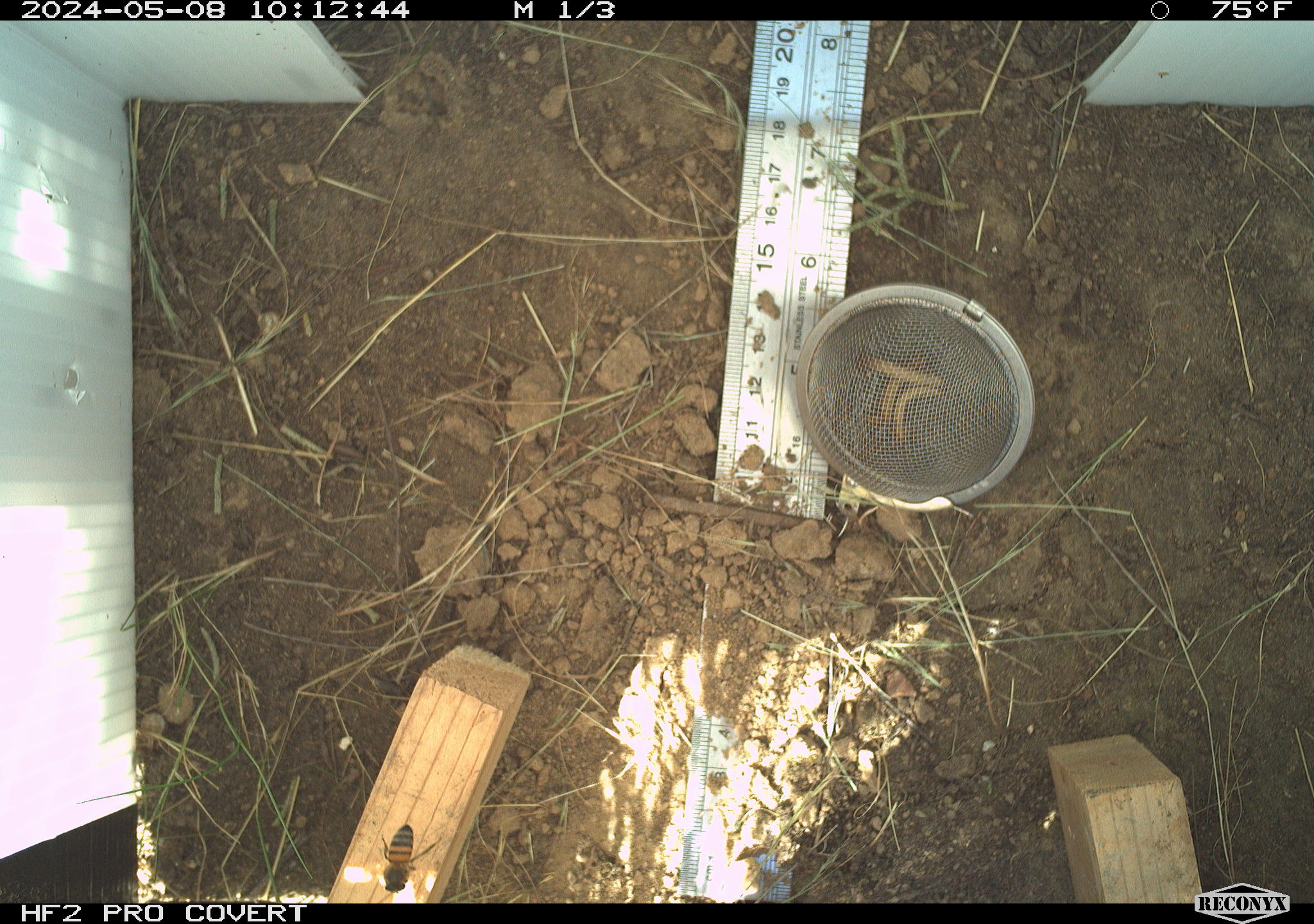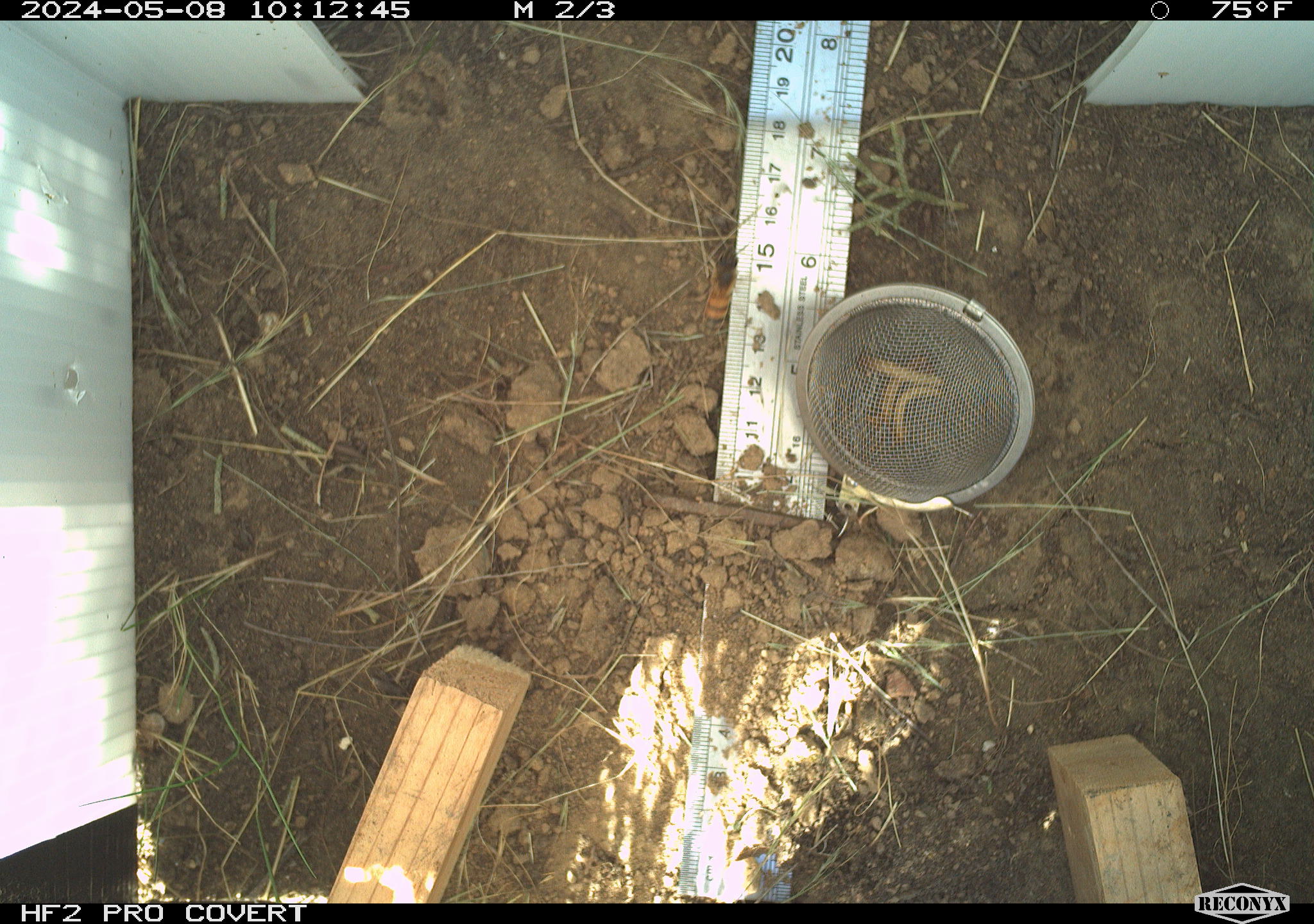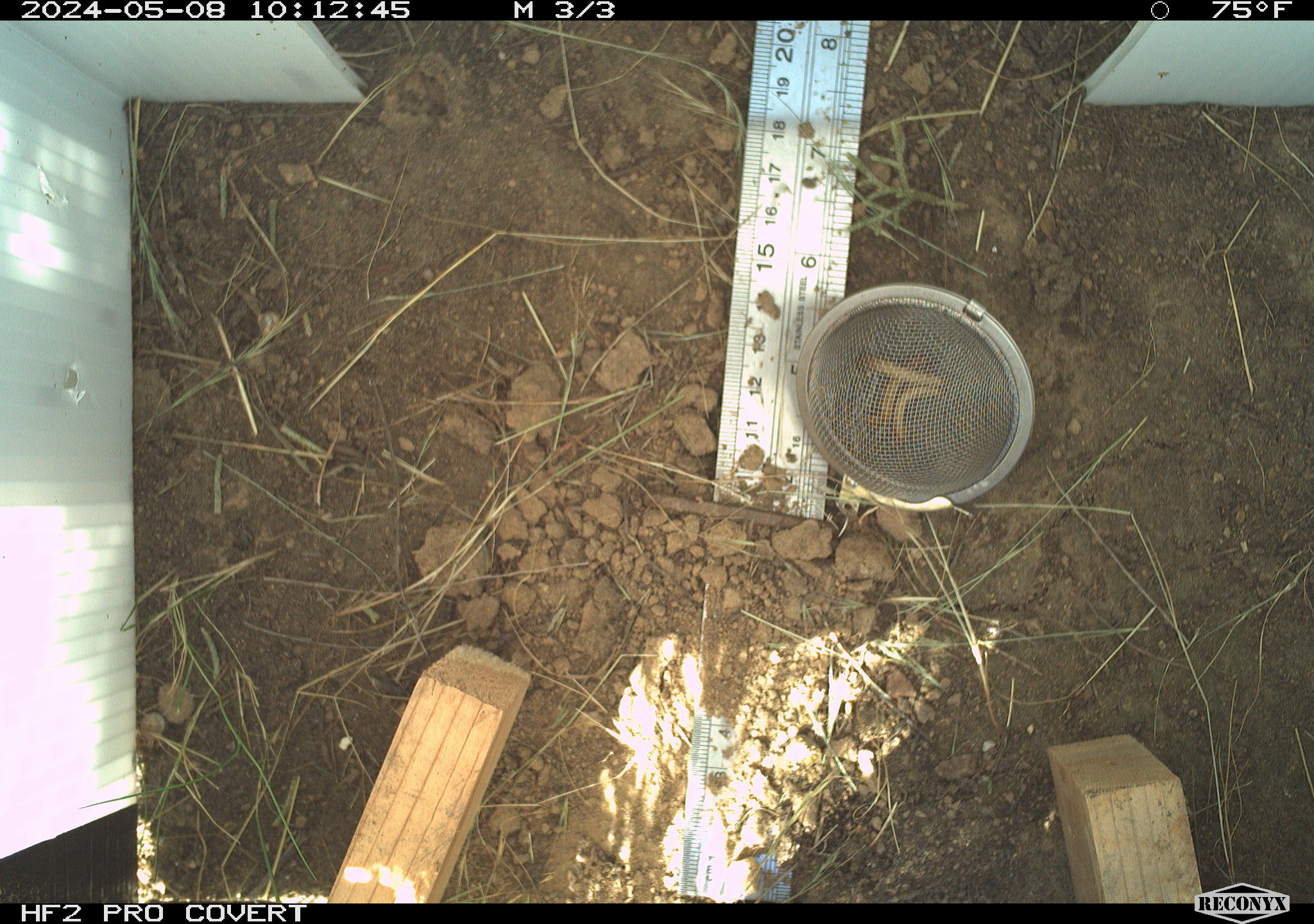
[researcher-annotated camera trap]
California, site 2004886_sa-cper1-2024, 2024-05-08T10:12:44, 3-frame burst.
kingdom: Animalia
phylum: Arthropoda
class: Insecta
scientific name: Insecta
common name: insect